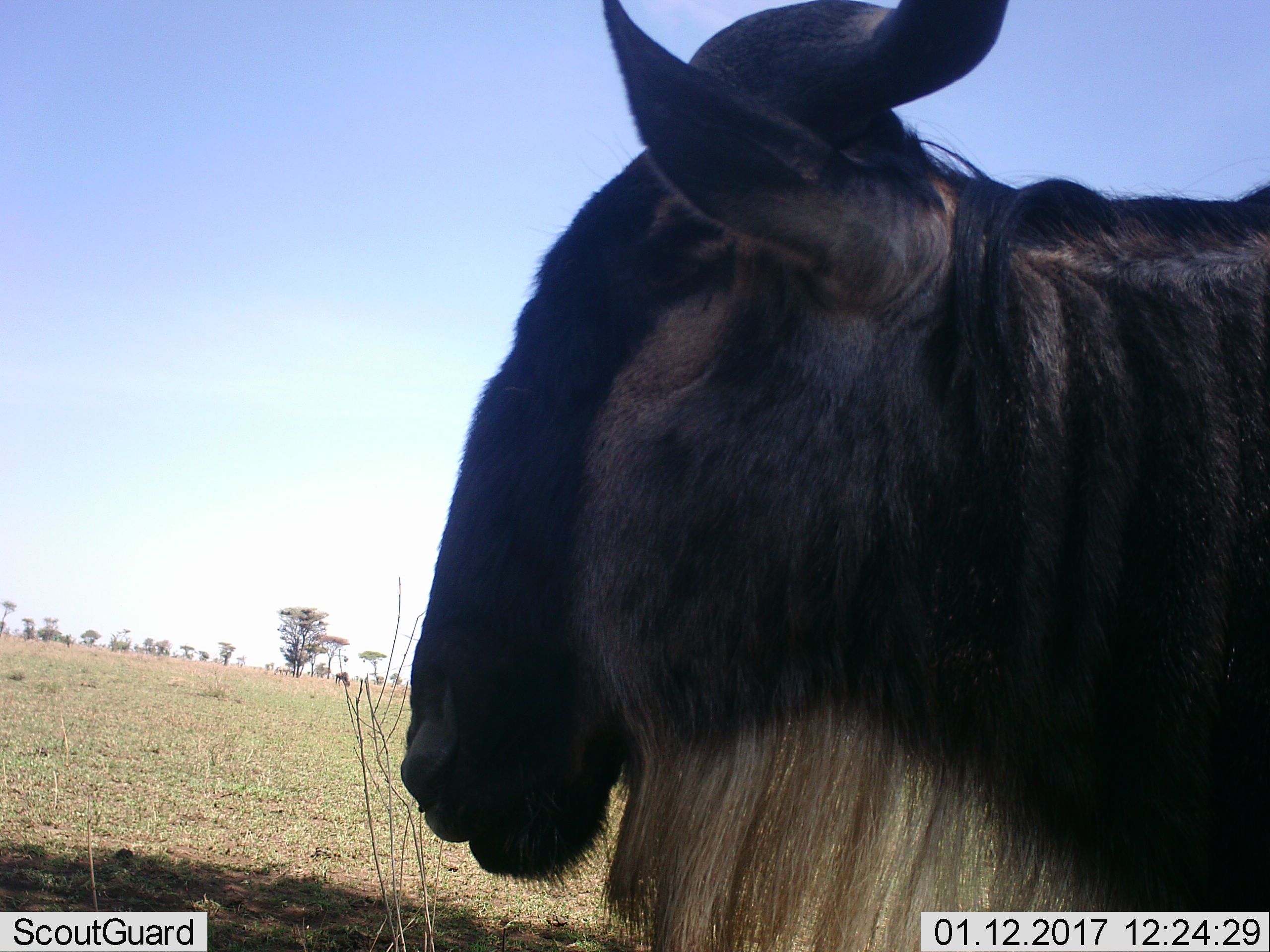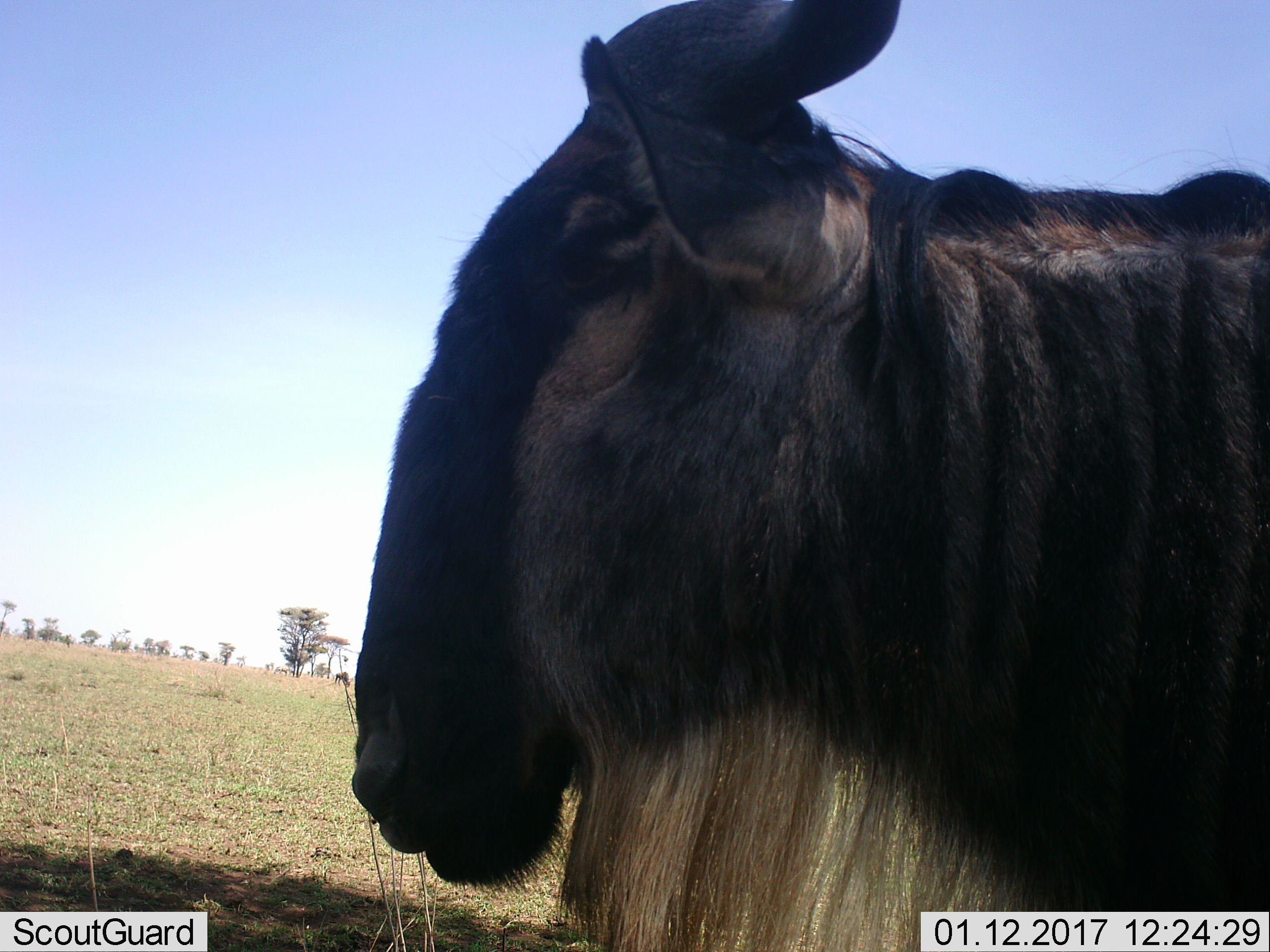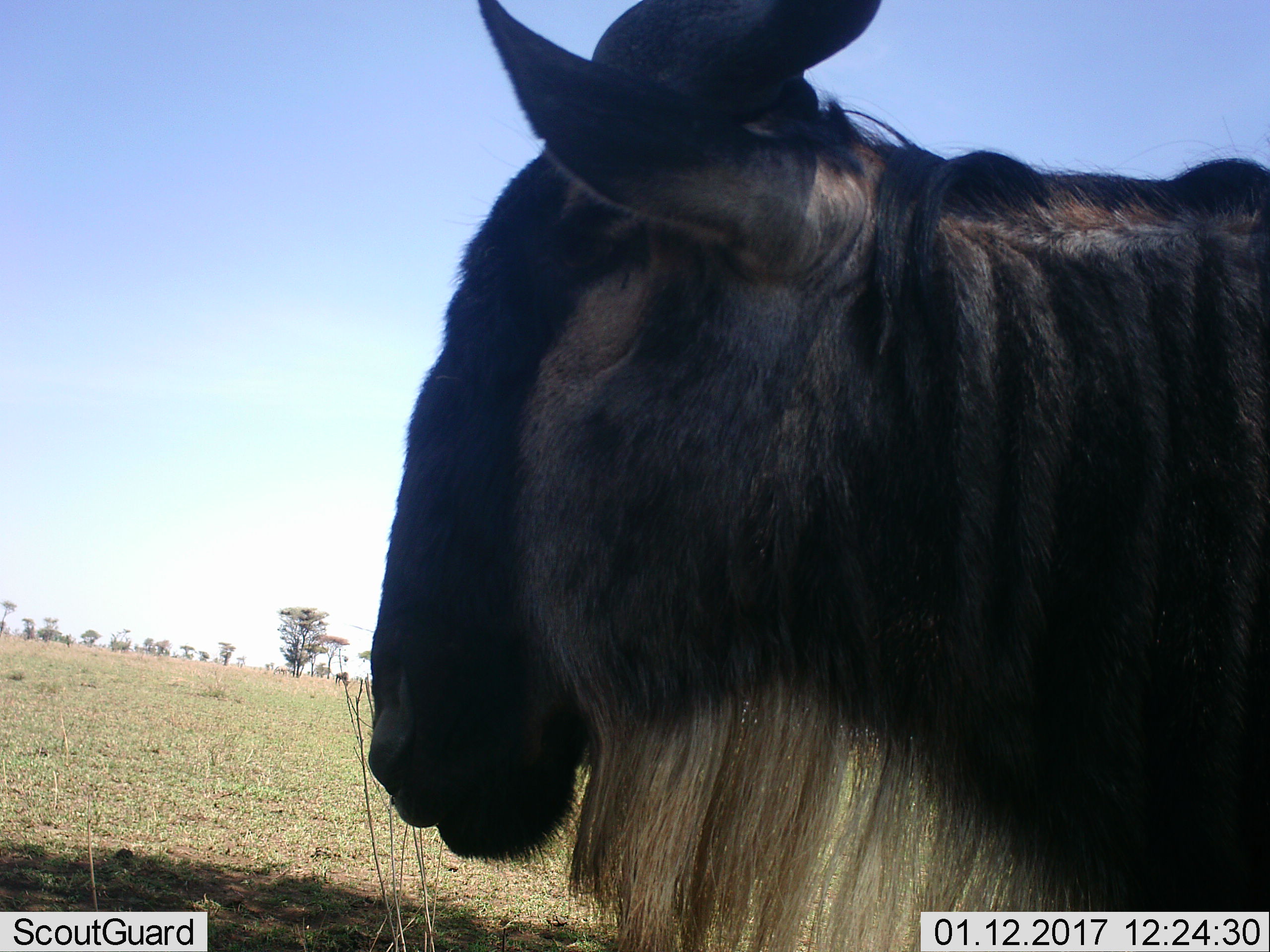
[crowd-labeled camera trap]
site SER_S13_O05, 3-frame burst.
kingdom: Animalia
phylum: Chordata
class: Mammalia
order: Artiodactyla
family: Bovidae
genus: Connochaetes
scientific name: Connochaetes taurinus taurinus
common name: blue wildebeest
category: wildebeestblue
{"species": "wildebeestblue (blue wildebeest) (Connochaetes taurinus taurinus)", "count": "1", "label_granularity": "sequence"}